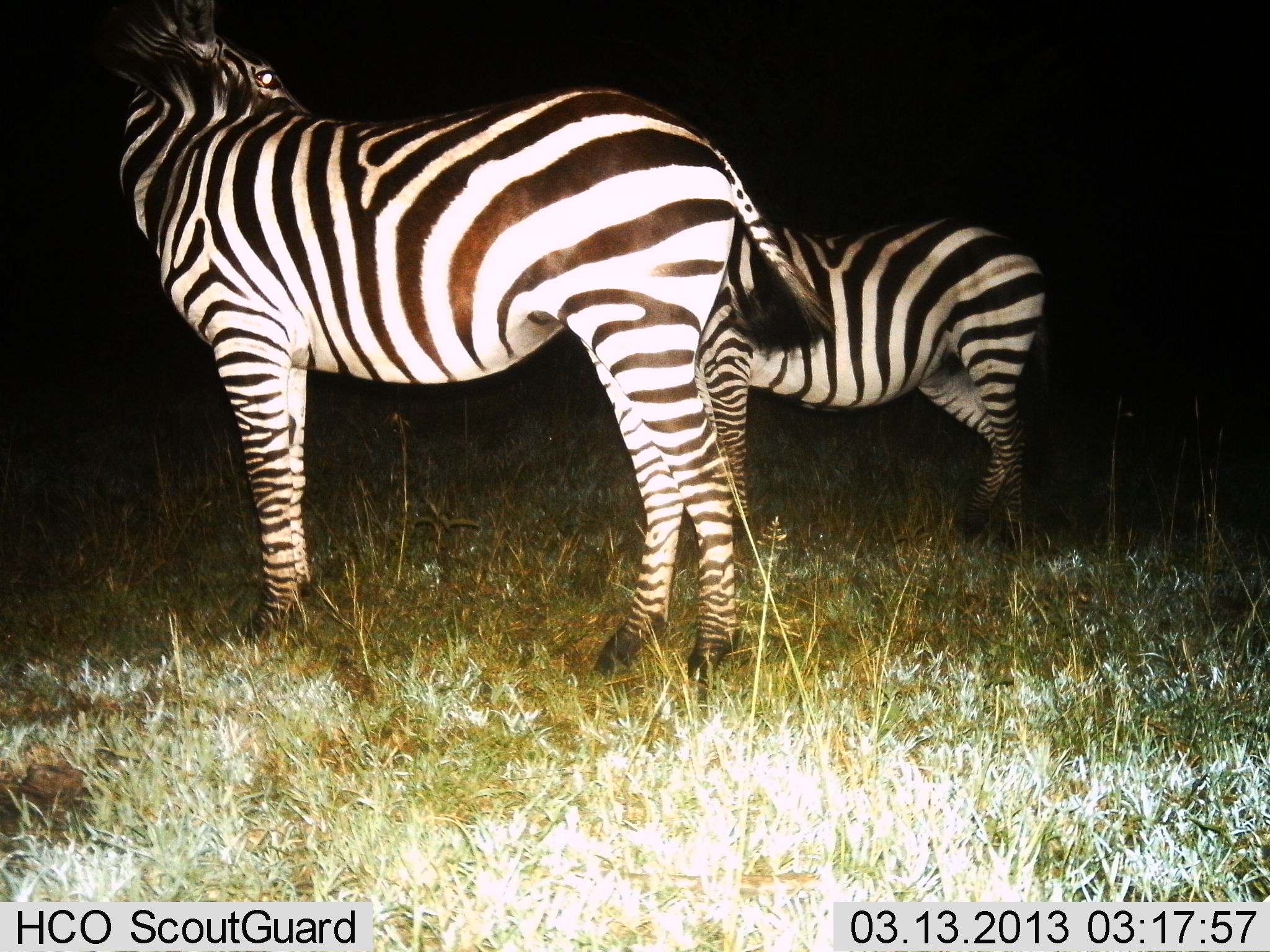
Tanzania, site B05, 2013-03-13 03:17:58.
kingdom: Animalia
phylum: Chordata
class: Mammalia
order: Perissodactyla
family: Equidae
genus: Equus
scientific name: Equus quagga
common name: plains zebra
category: zebra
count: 2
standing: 97%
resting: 3%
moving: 3%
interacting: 3%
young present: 0%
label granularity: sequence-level